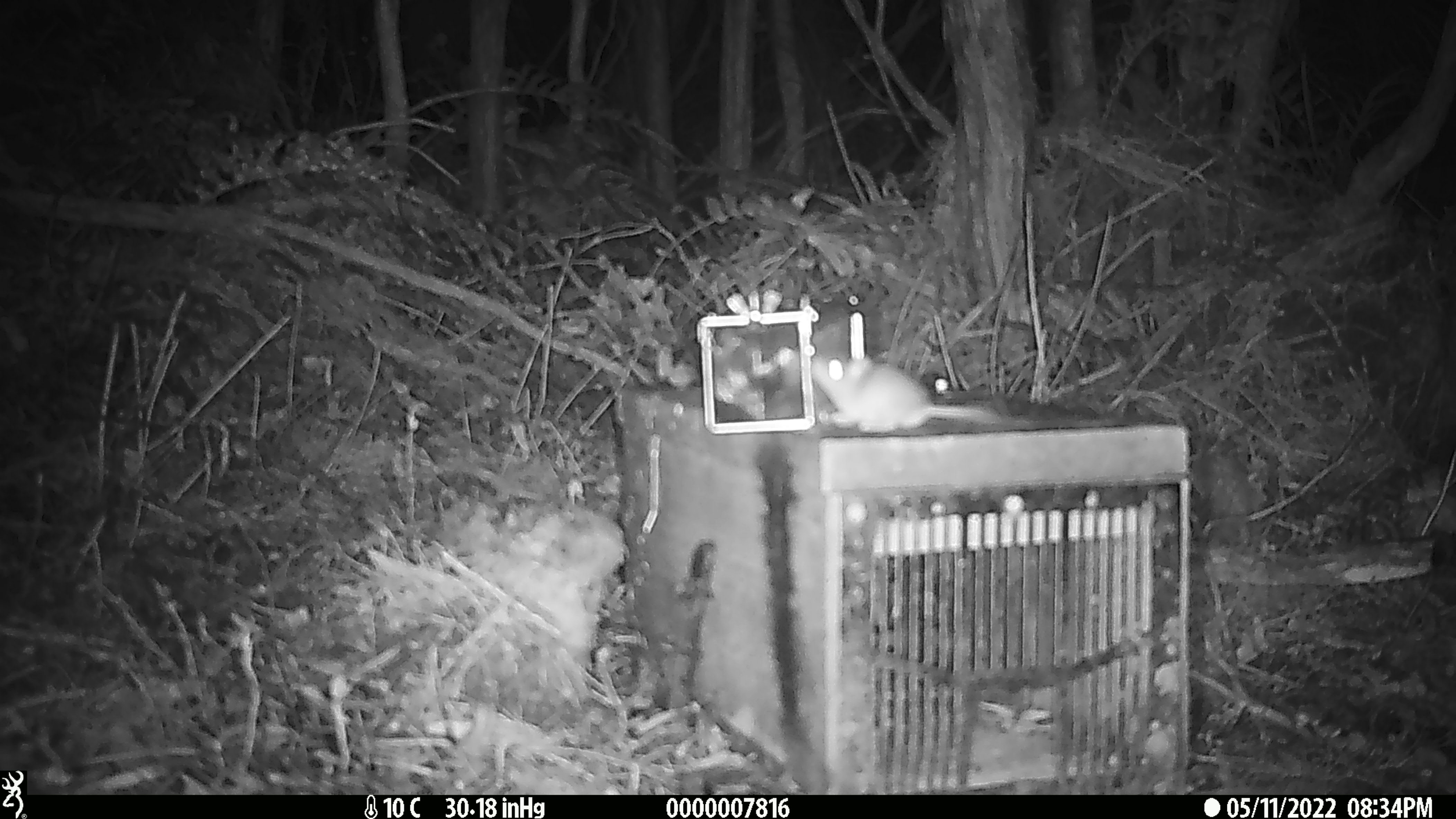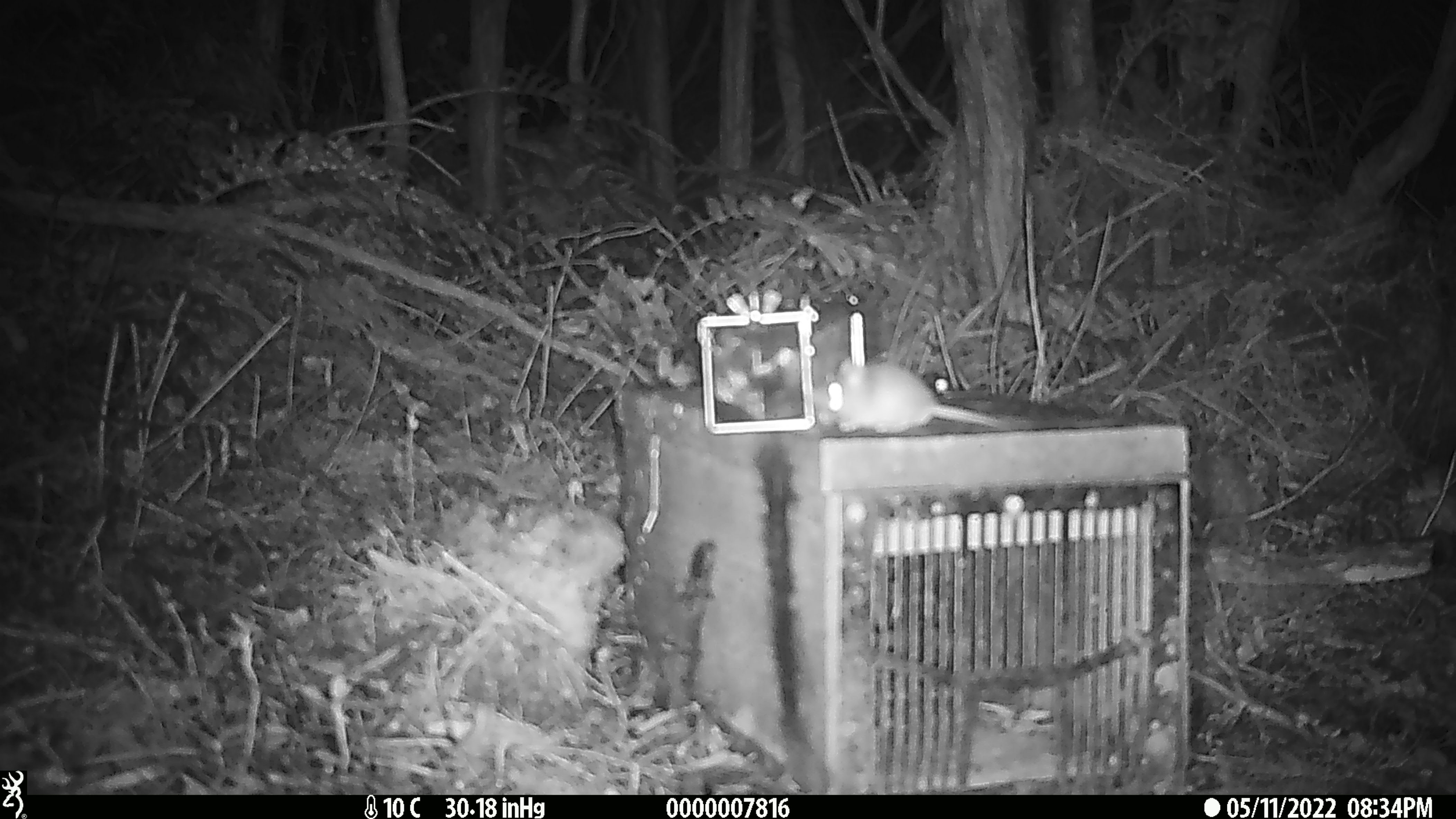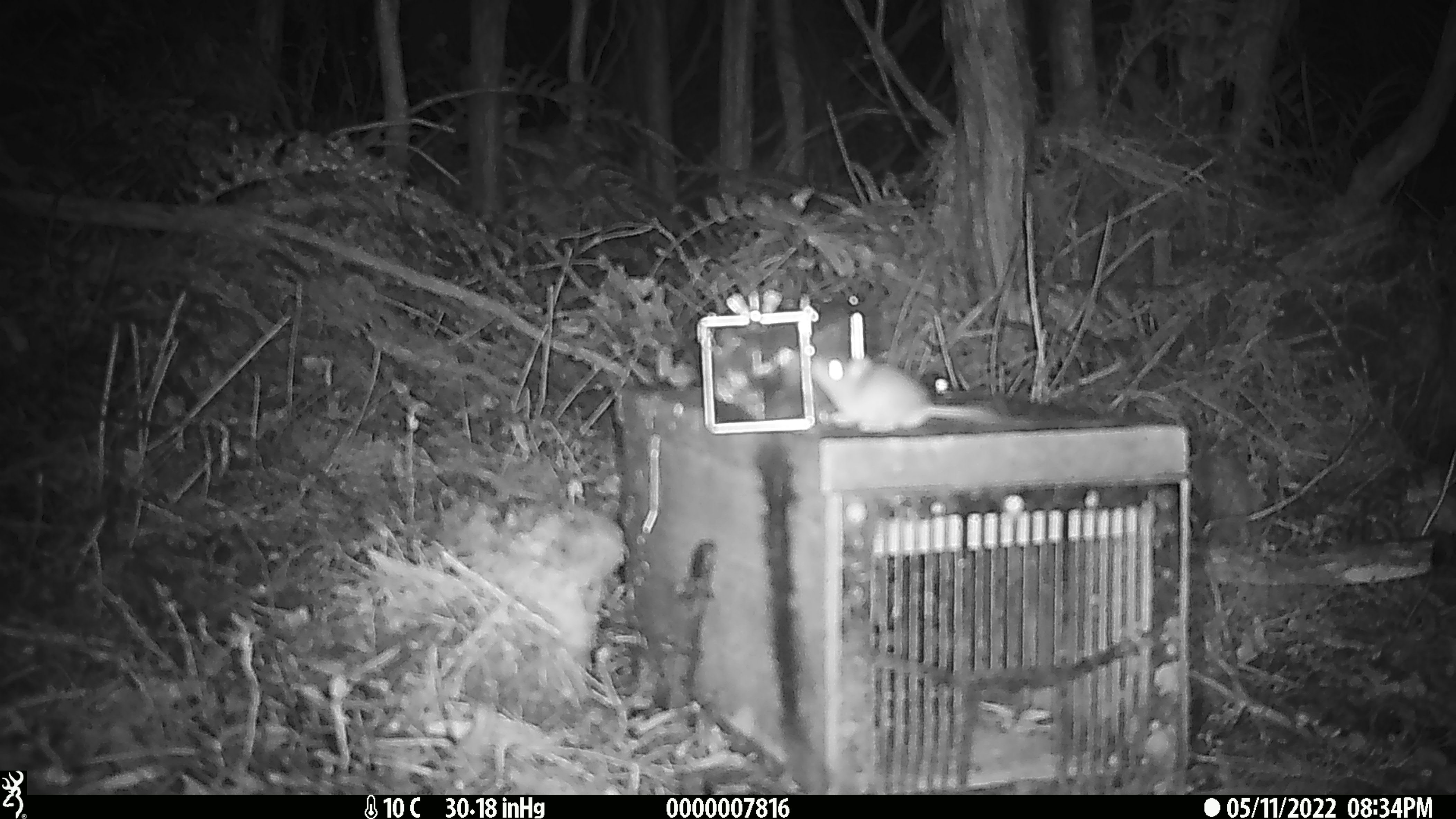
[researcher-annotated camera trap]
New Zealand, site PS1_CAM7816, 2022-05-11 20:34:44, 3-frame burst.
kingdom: Animalia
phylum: Chordata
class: Mammalia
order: Rodentia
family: Muridae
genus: Mus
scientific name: Mus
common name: mouse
Mouse (Mus).